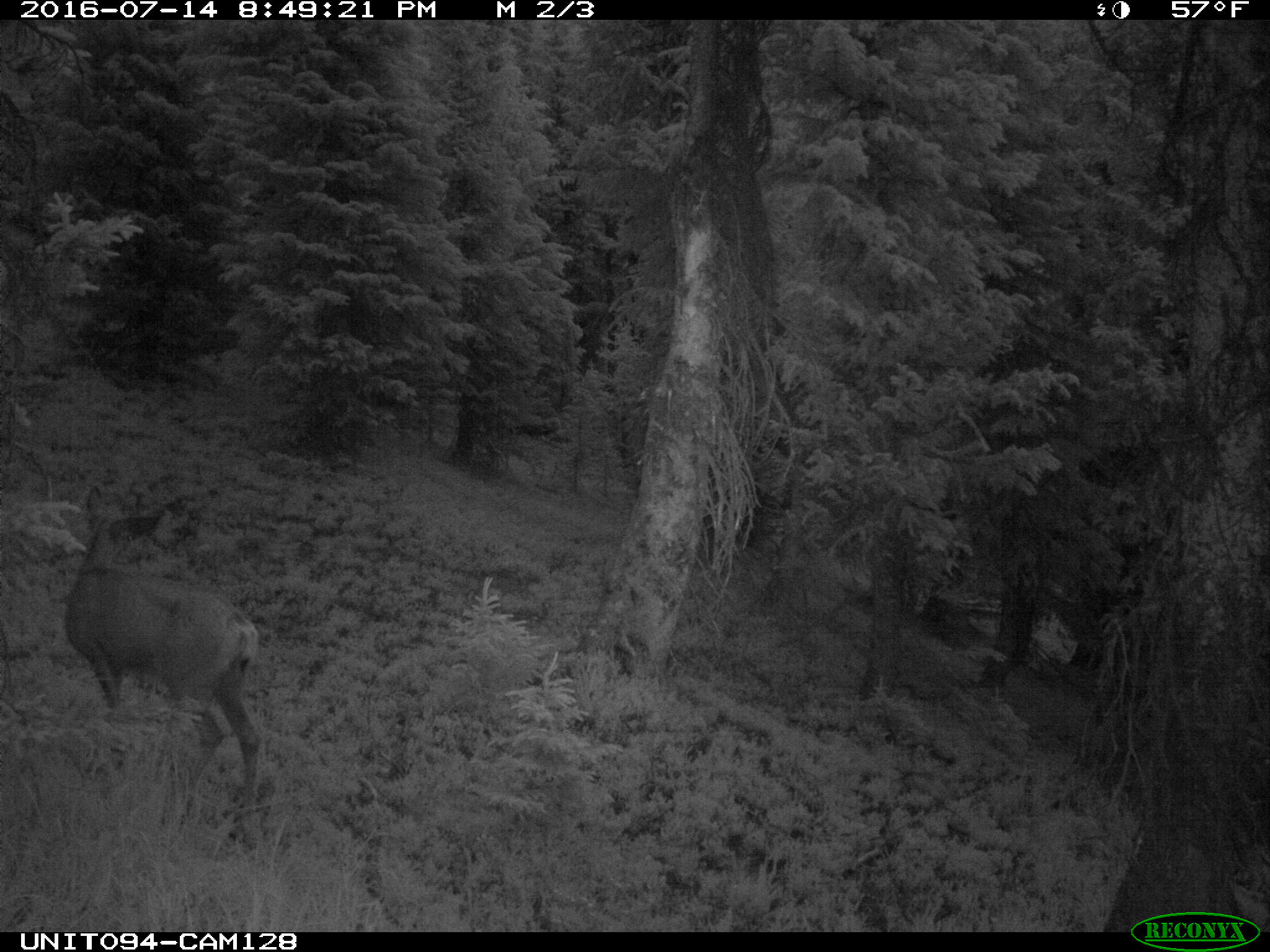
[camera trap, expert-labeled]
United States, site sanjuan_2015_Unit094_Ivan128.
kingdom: Animalia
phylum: Chordata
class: Mammalia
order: Artiodactyla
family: Cervidae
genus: Odocoileus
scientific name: Odocoileus hemionus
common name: mule deer